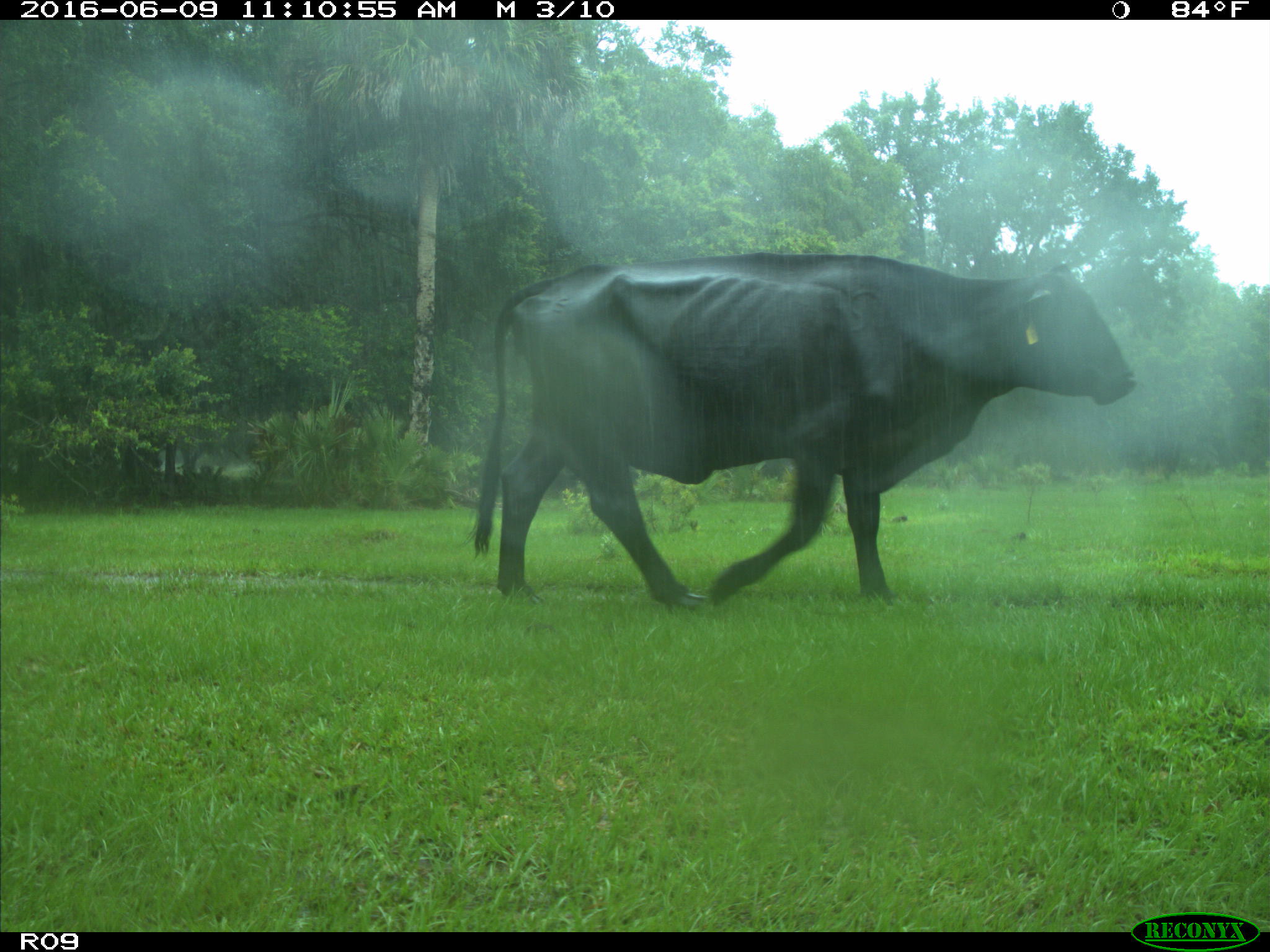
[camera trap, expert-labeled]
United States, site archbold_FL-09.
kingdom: Animalia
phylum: Chordata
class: Mammalia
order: Artiodactyla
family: Bovidae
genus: Bos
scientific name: Bos taurus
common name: domestic cow